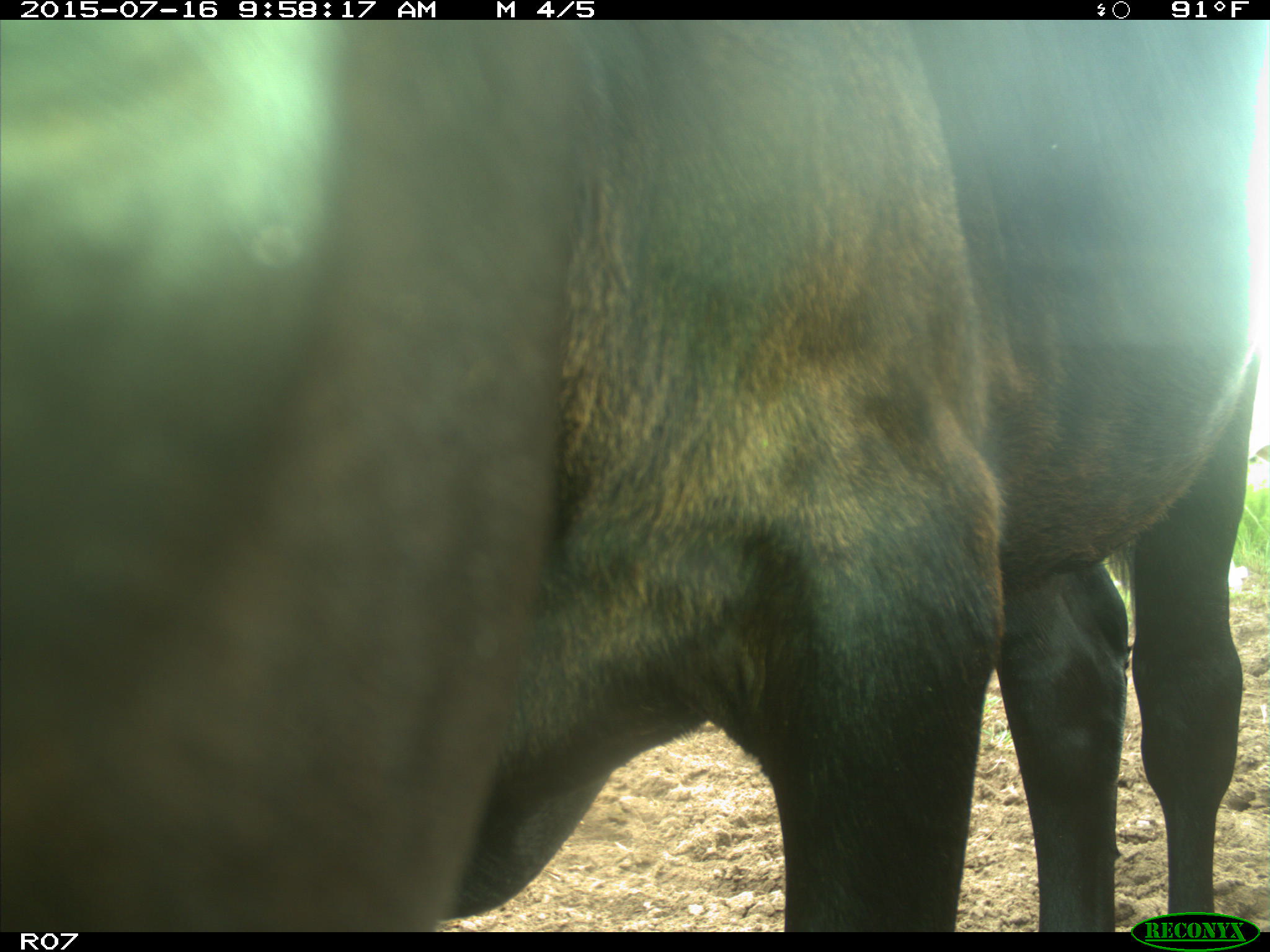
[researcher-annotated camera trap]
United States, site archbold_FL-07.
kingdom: Animalia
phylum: Chordata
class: Mammalia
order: Artiodactyla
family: Bovidae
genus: Bos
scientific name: Bos taurus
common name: domestic cow